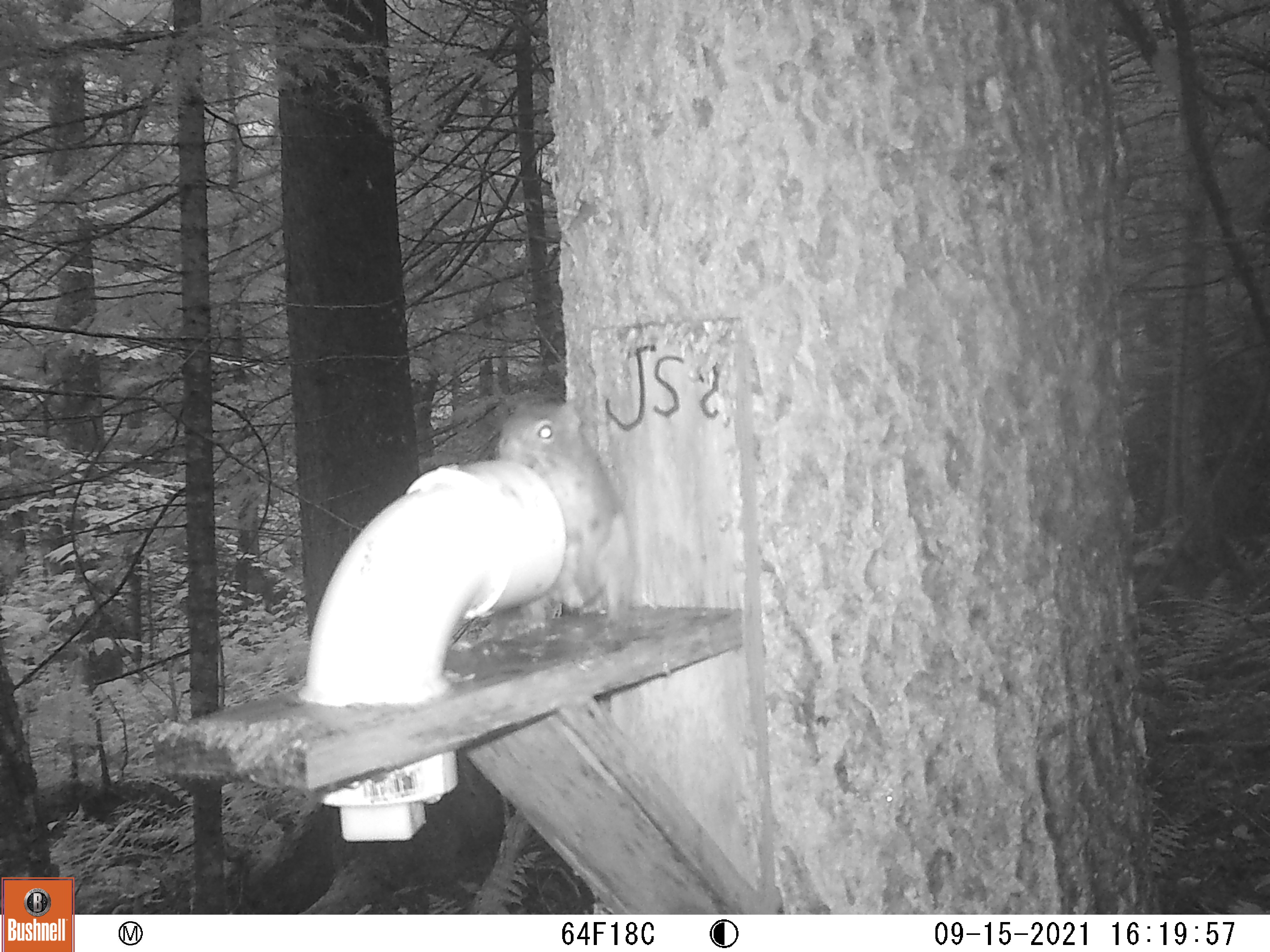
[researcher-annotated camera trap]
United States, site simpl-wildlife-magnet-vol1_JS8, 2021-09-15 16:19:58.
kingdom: Animalia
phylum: Chordata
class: Mammalia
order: Rodentia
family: Sciuridae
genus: Tamiasciurus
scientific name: Tamiasciurus hudsonicus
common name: red squirrel